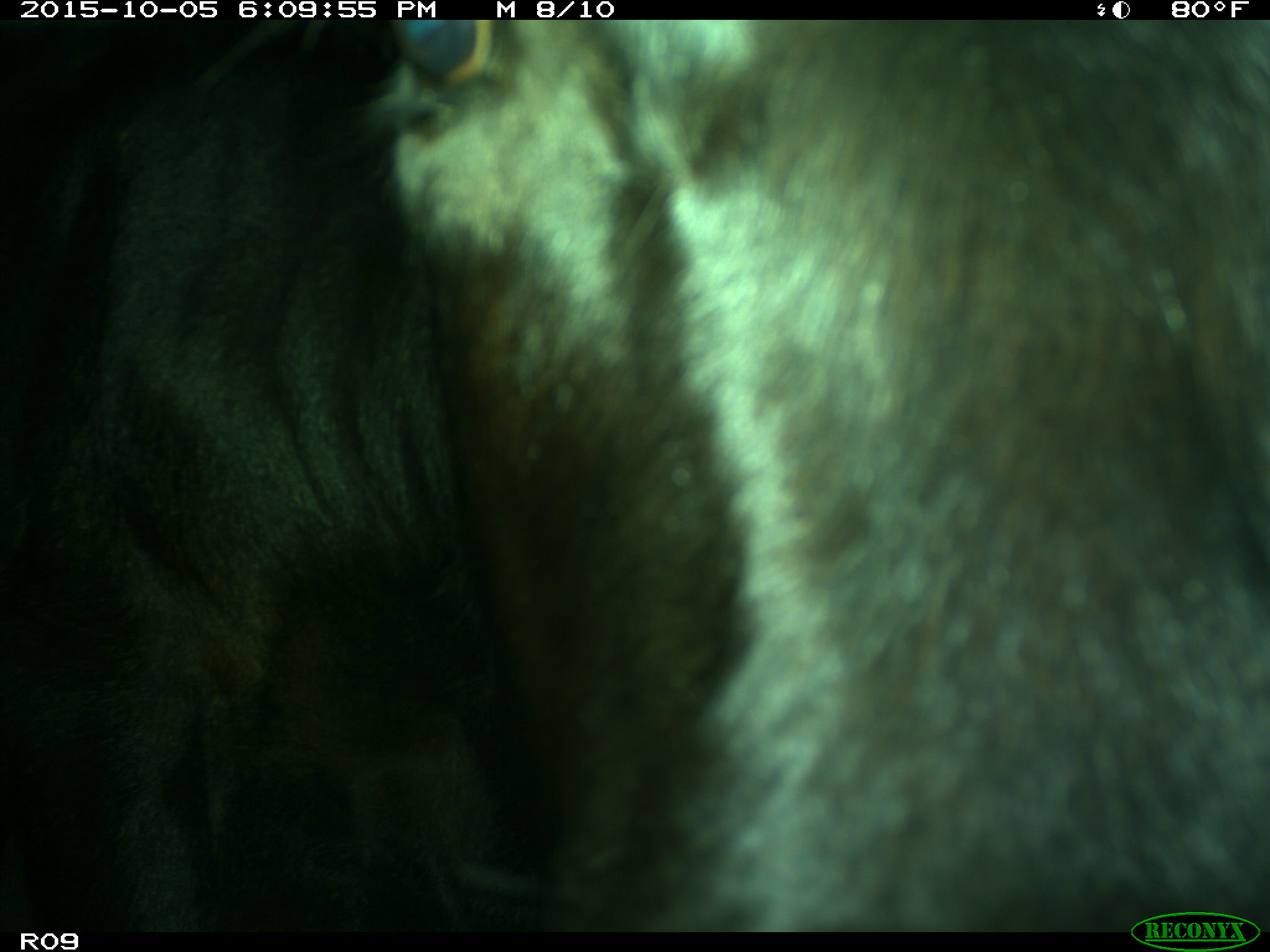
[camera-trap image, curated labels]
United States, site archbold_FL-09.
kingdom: Animalia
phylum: Chordata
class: Mammalia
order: Artiodactyla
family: Bovidae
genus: Bos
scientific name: Bos taurus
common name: domestic cow